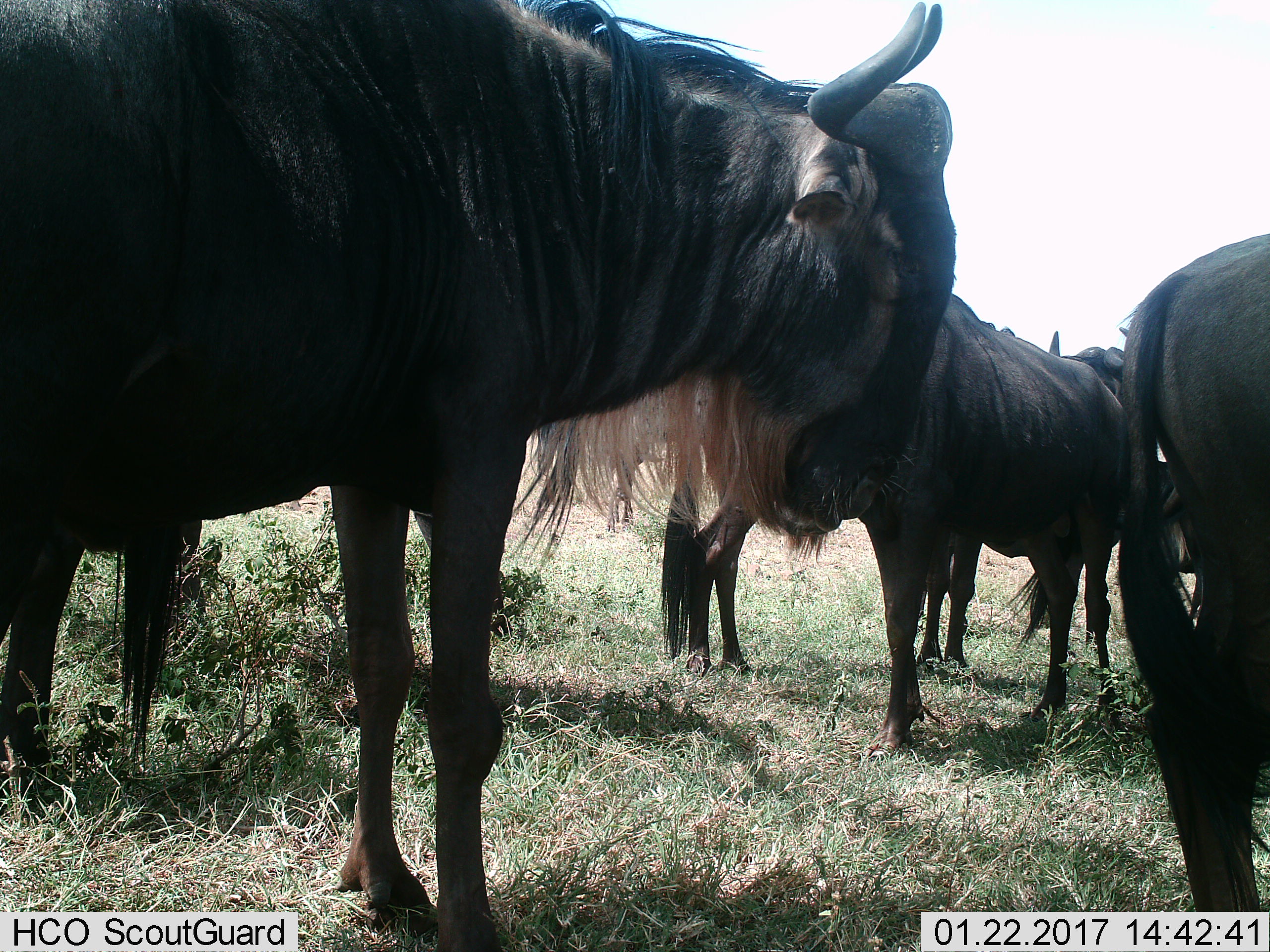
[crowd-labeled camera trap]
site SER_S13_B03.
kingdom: Animalia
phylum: Chordata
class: Mammalia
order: Artiodactyla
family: Bovidae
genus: Connochaetes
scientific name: Connochaetes taurinus taurinus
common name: blue wildebeest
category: wildebeestblue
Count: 4.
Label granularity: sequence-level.